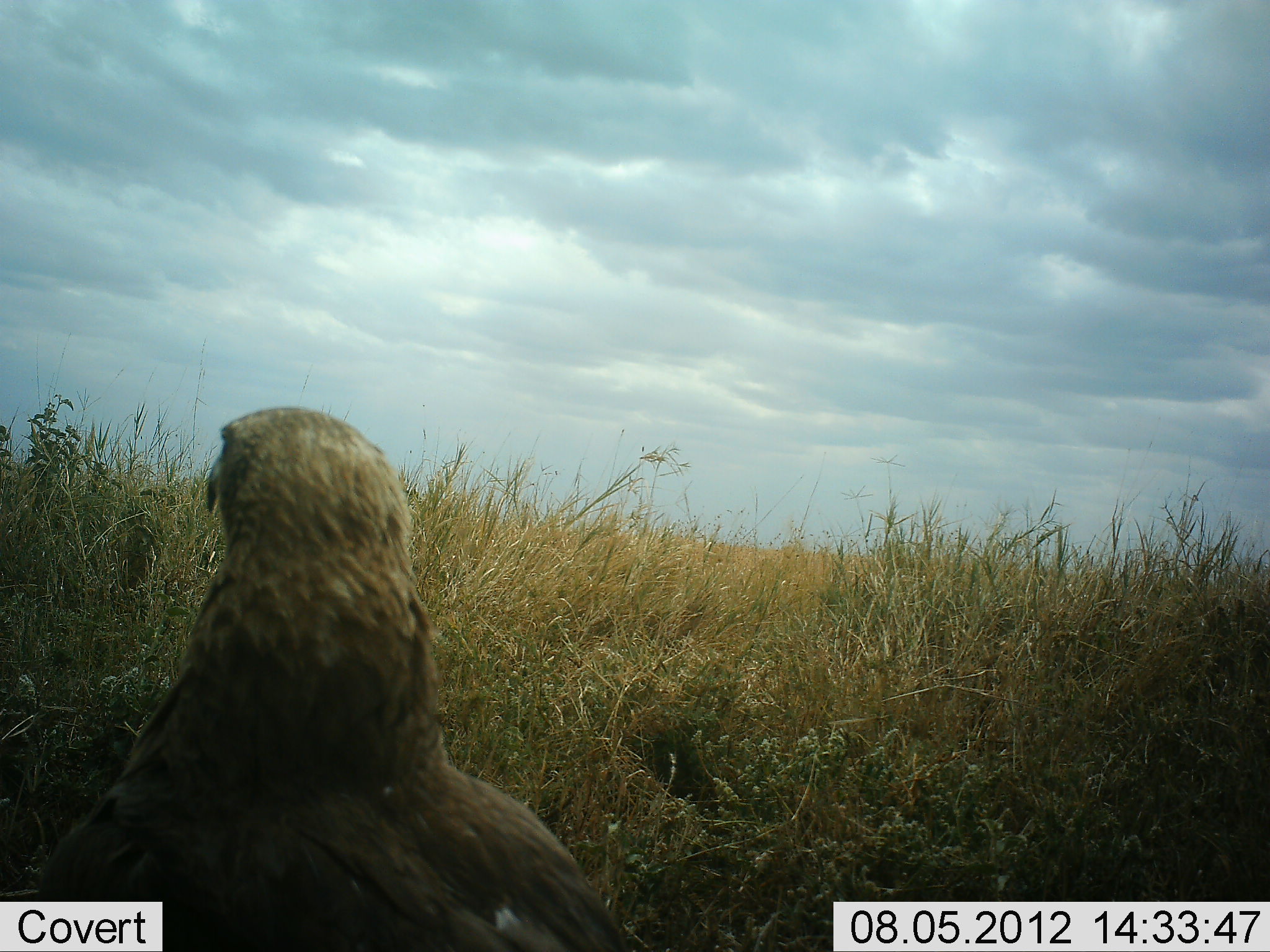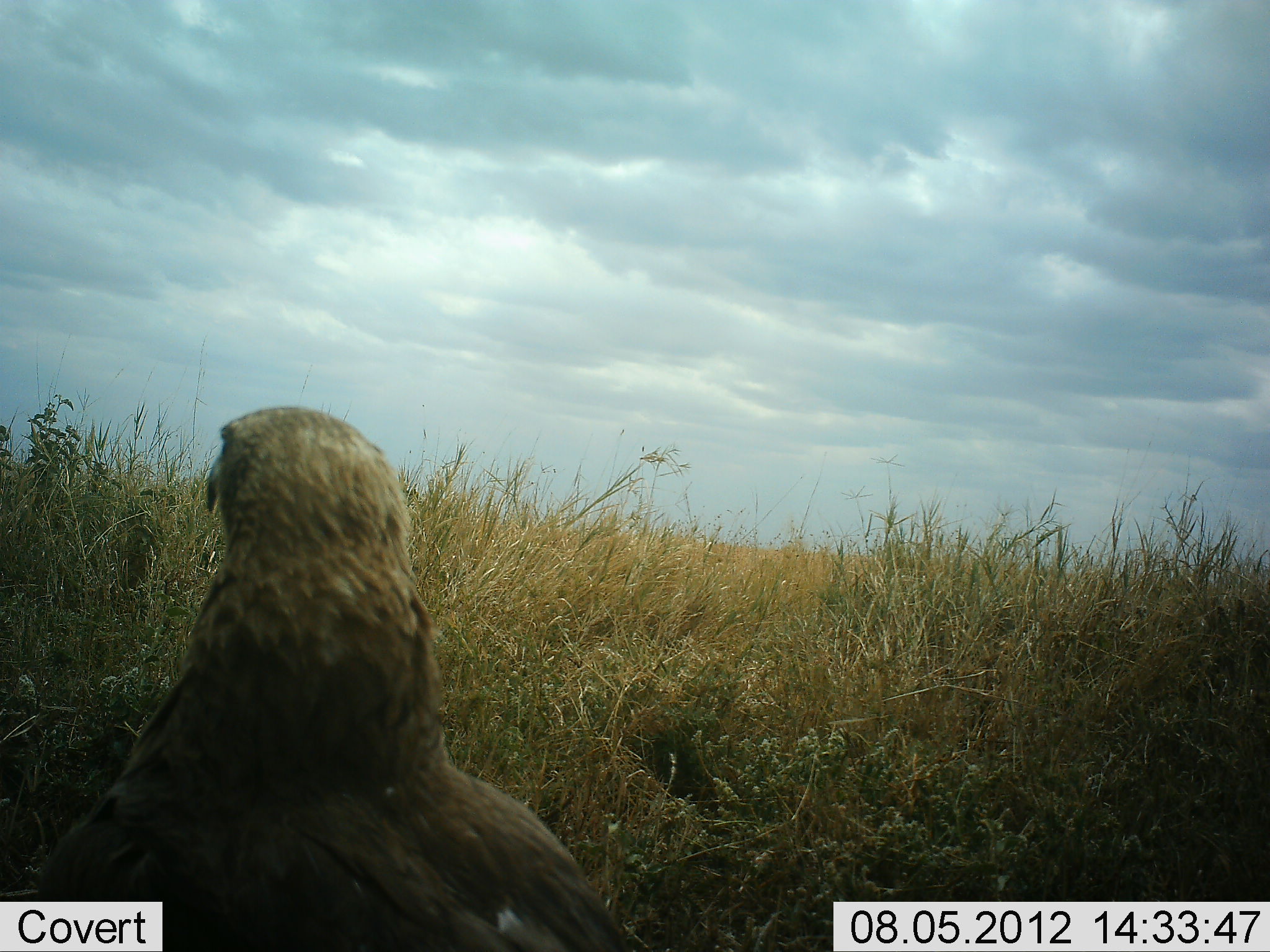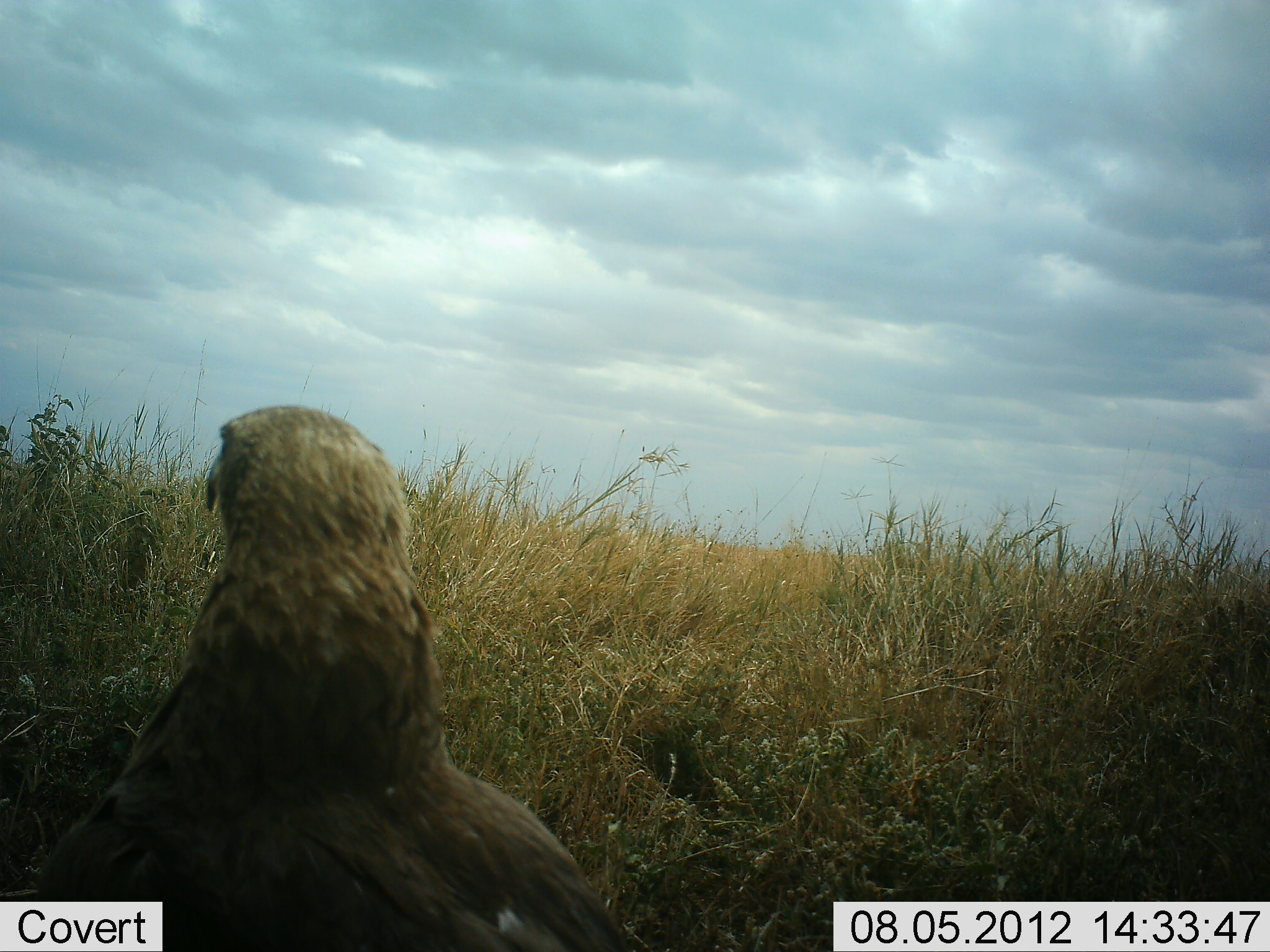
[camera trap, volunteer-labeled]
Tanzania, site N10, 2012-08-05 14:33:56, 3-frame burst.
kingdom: Animalia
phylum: Chordata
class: Aves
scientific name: Aves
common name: bird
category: otherbird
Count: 1.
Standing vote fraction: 60%.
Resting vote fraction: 40%.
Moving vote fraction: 0%.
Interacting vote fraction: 0%.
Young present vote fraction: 0%.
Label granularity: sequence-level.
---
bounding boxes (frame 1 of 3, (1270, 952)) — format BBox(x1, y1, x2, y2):
animal: BBox(40, 408, 622, 952)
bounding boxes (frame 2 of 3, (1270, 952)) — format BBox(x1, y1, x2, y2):
animal: BBox(40, 408, 648, 952)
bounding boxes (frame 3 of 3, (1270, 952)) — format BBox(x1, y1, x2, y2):
animal: BBox(40, 408, 628, 952)